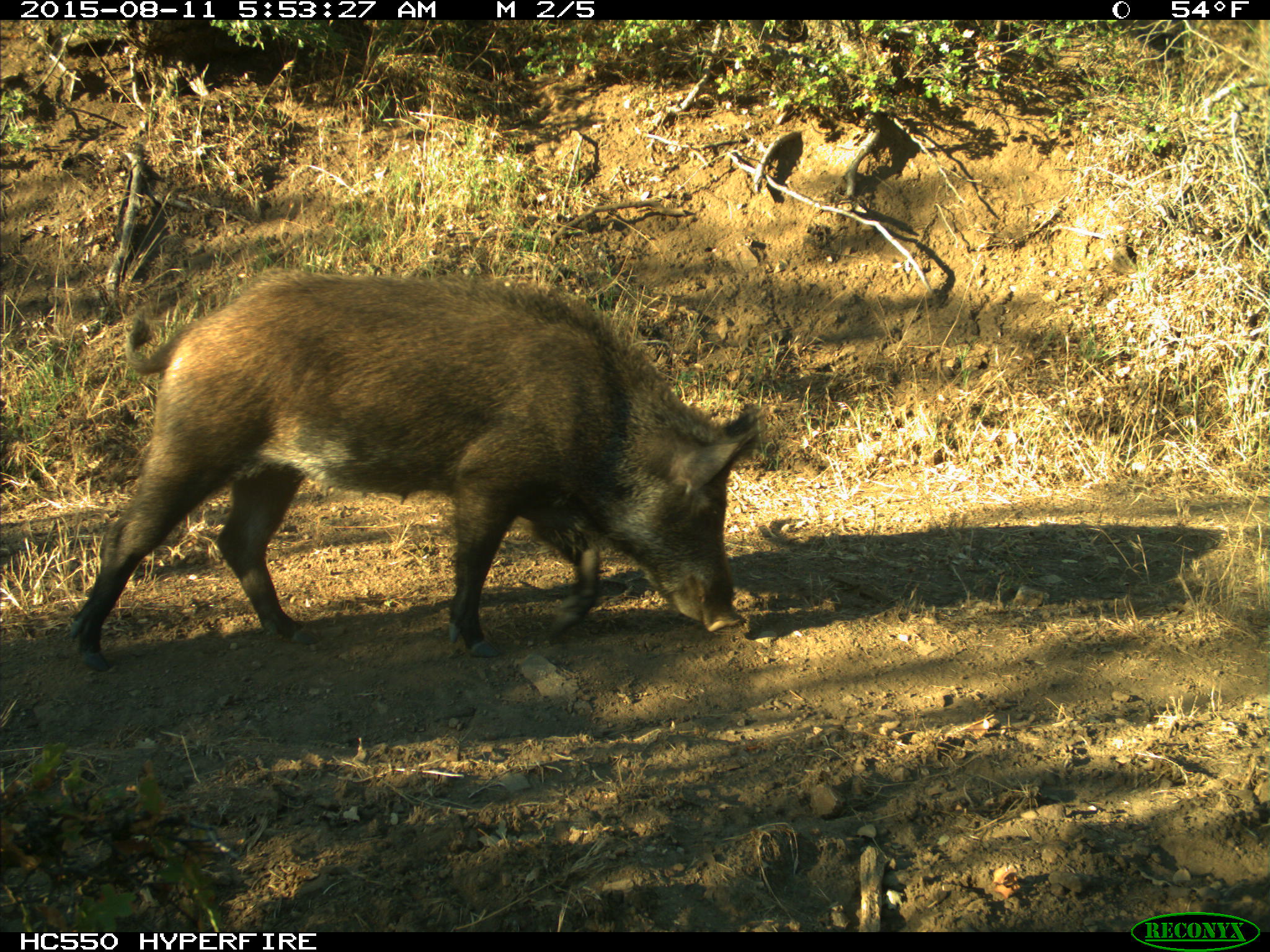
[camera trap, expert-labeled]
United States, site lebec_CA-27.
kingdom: Animalia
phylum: Chordata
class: Mammalia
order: Artiodactyla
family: Suidae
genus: Sus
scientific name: Sus scrofa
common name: wild boar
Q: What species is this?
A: Sus scrofa (wild boar).